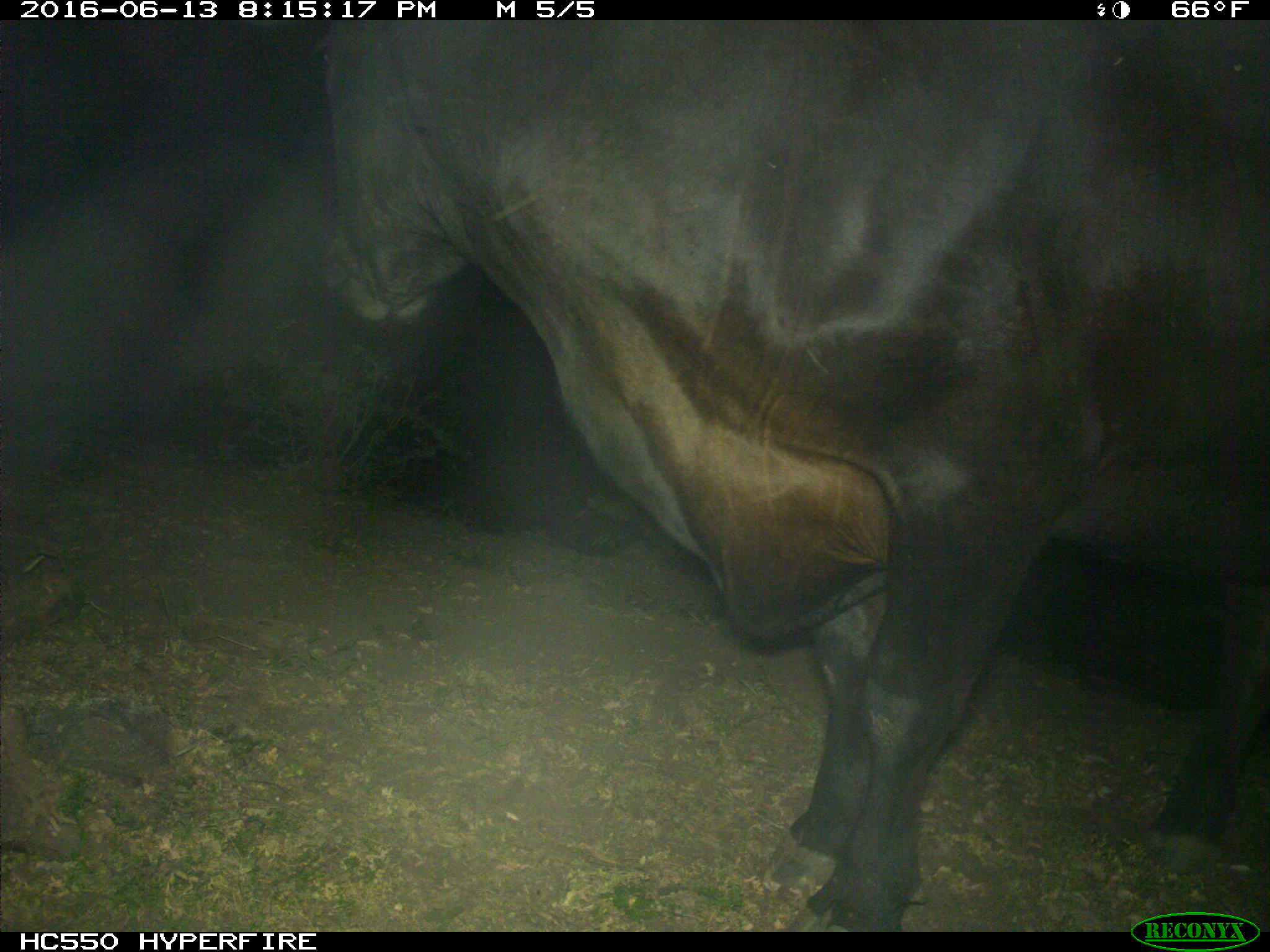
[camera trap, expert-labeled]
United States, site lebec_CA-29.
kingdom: Animalia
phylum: Chordata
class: Mammalia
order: Artiodactyla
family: Bovidae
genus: Bos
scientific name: Bos taurus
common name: domestic cow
Bos taurus (domestic cow).